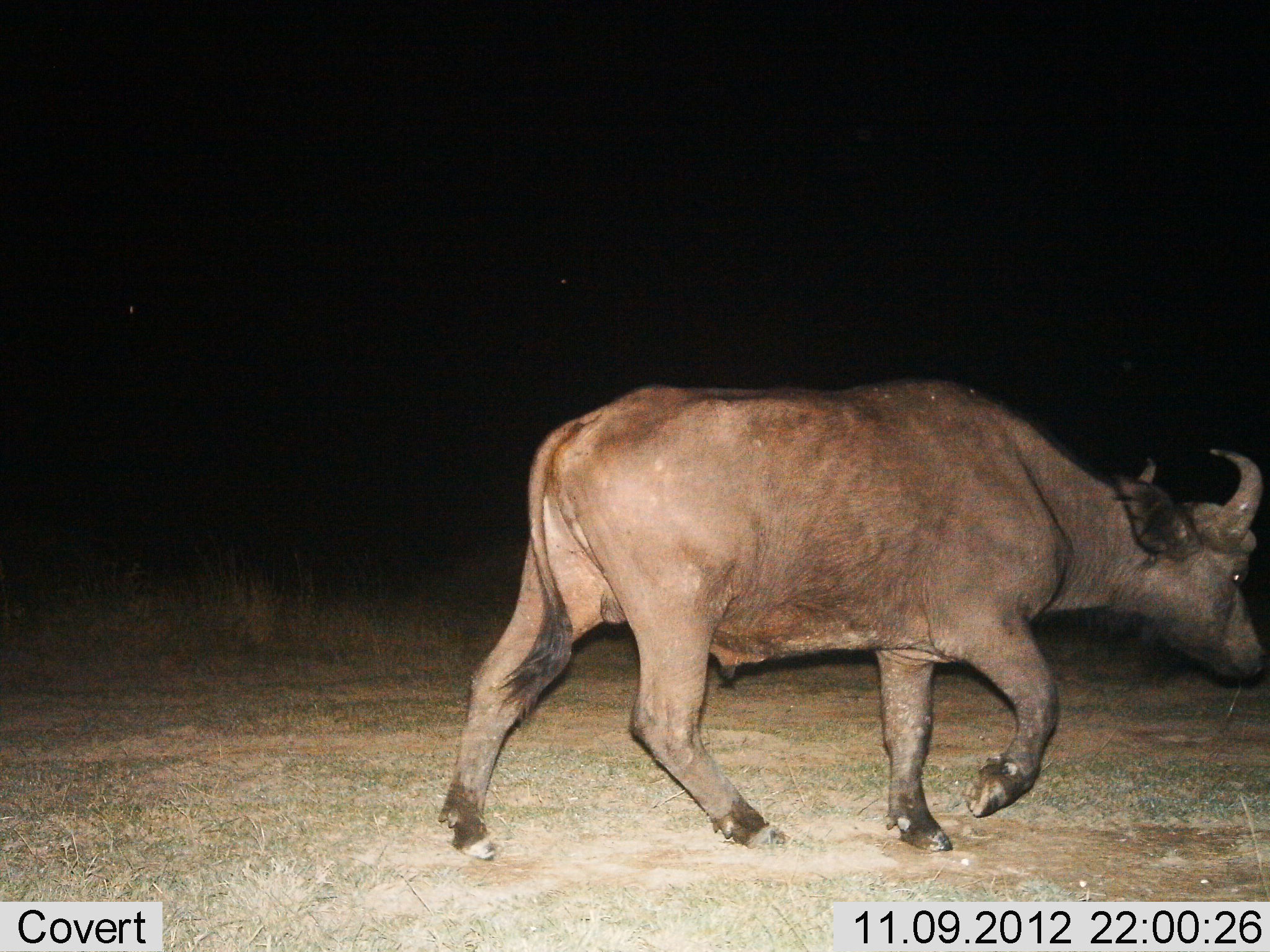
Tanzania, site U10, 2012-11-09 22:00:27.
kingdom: Animalia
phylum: Chordata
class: Mammalia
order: Artiodactyla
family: Bovidae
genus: Syncerus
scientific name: Syncerus caffer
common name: cape buffalo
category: buffalo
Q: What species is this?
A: Buffalo (cape buffalo) (Syncerus caffer).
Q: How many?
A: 1.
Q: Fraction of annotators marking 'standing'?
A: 10%.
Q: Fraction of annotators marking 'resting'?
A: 0%.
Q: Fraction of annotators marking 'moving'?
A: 90%.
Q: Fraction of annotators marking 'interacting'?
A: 0%.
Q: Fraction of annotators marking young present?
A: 0%.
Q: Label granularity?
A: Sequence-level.